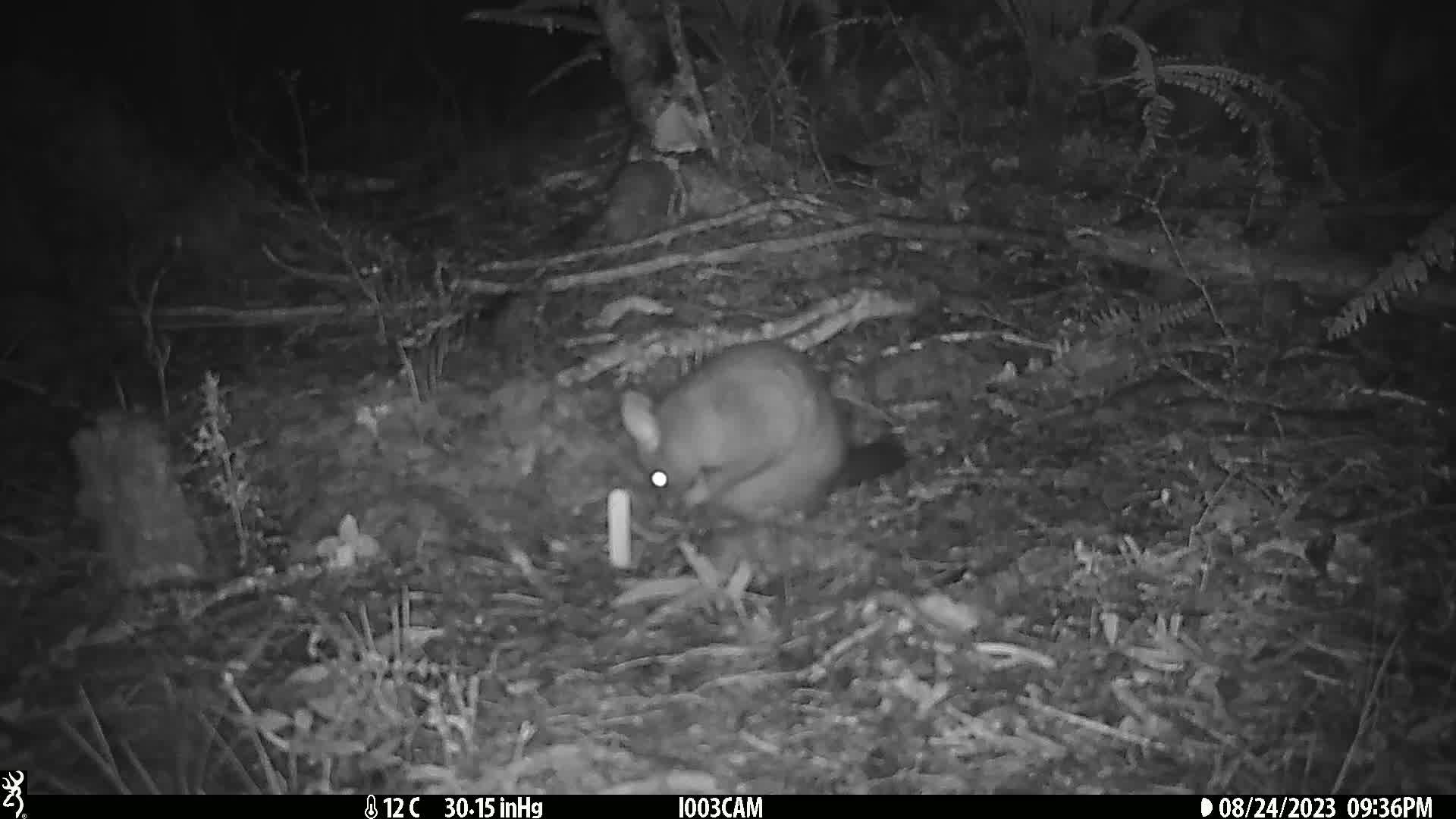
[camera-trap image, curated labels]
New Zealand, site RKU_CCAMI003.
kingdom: Animalia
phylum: Chordata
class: Mammalia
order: Diprotodontia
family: Phalangeridae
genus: Trichosurus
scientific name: Trichosurus vulpecula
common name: common brushtail possum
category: possum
Possum (common brushtail possum) (Trichosurus vulpecula).